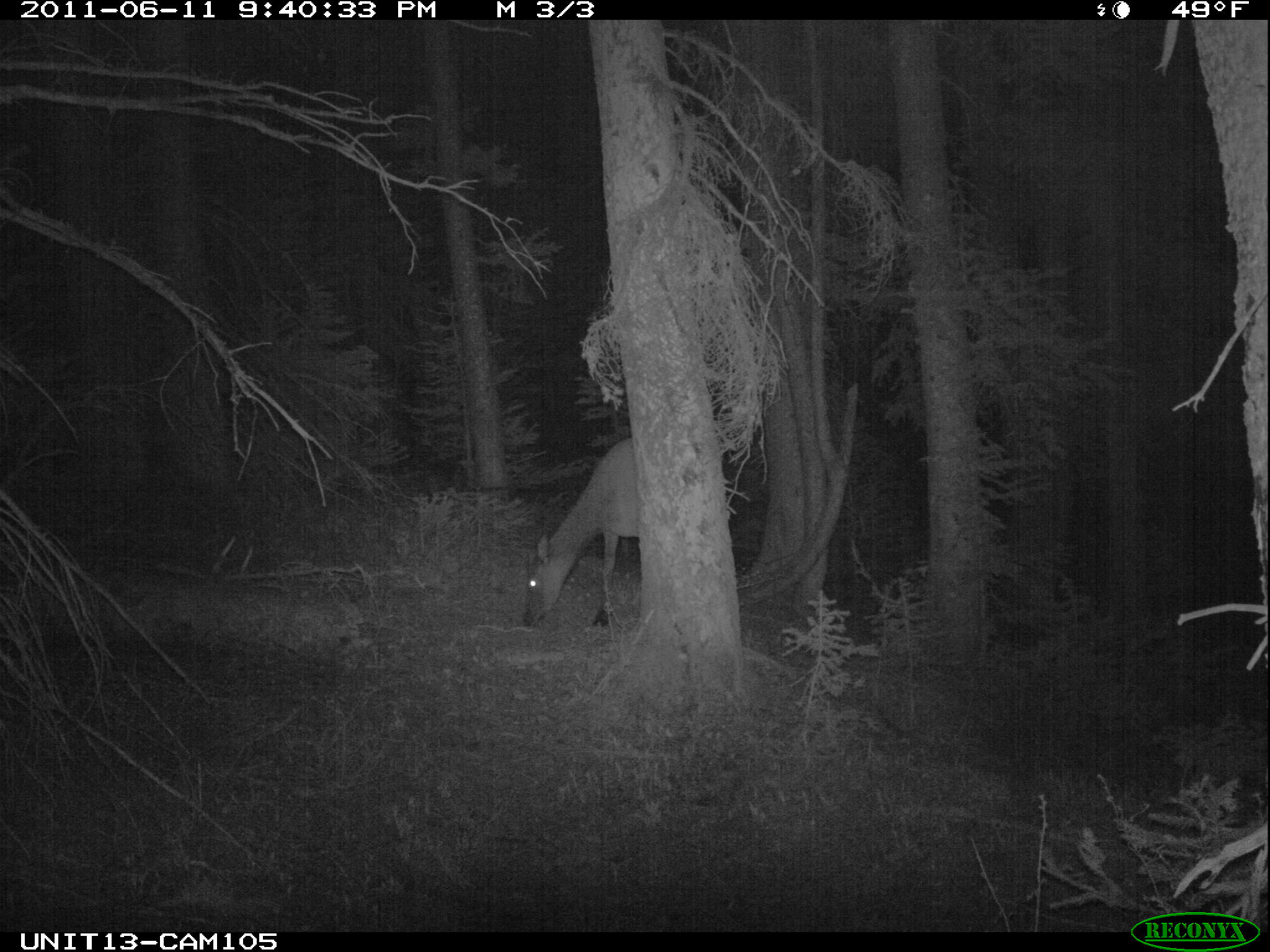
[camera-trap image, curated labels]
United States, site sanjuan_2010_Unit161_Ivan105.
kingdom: Animalia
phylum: Chordata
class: Mammalia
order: Artiodactyla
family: Cervidae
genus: Cervus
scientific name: Cervus elaphus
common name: red deer